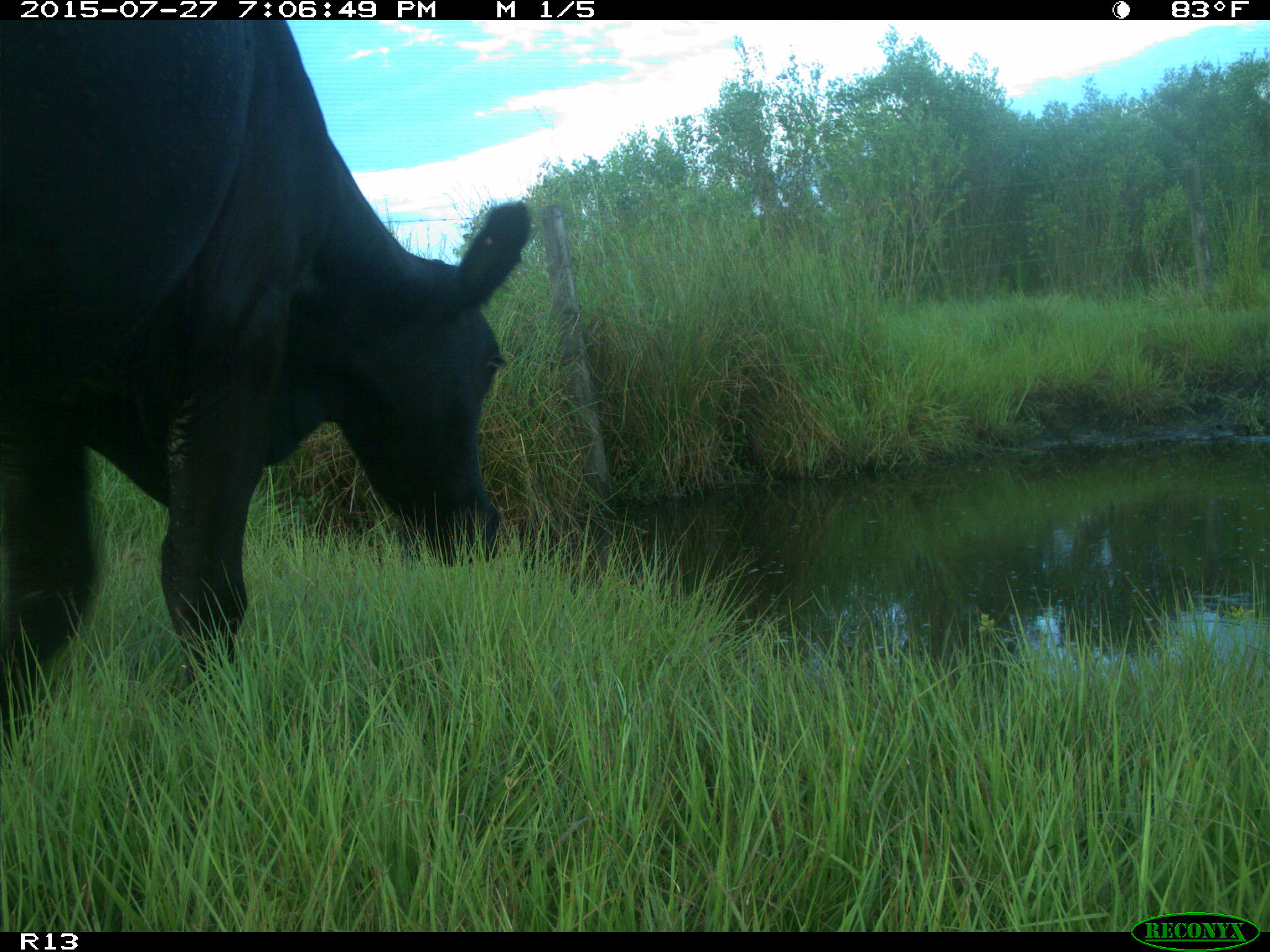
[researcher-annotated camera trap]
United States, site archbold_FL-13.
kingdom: Animalia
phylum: Chordata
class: Mammalia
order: Artiodactyla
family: Bovidae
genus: Bos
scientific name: Bos taurus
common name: domestic cow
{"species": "Bos taurus (domestic cow)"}